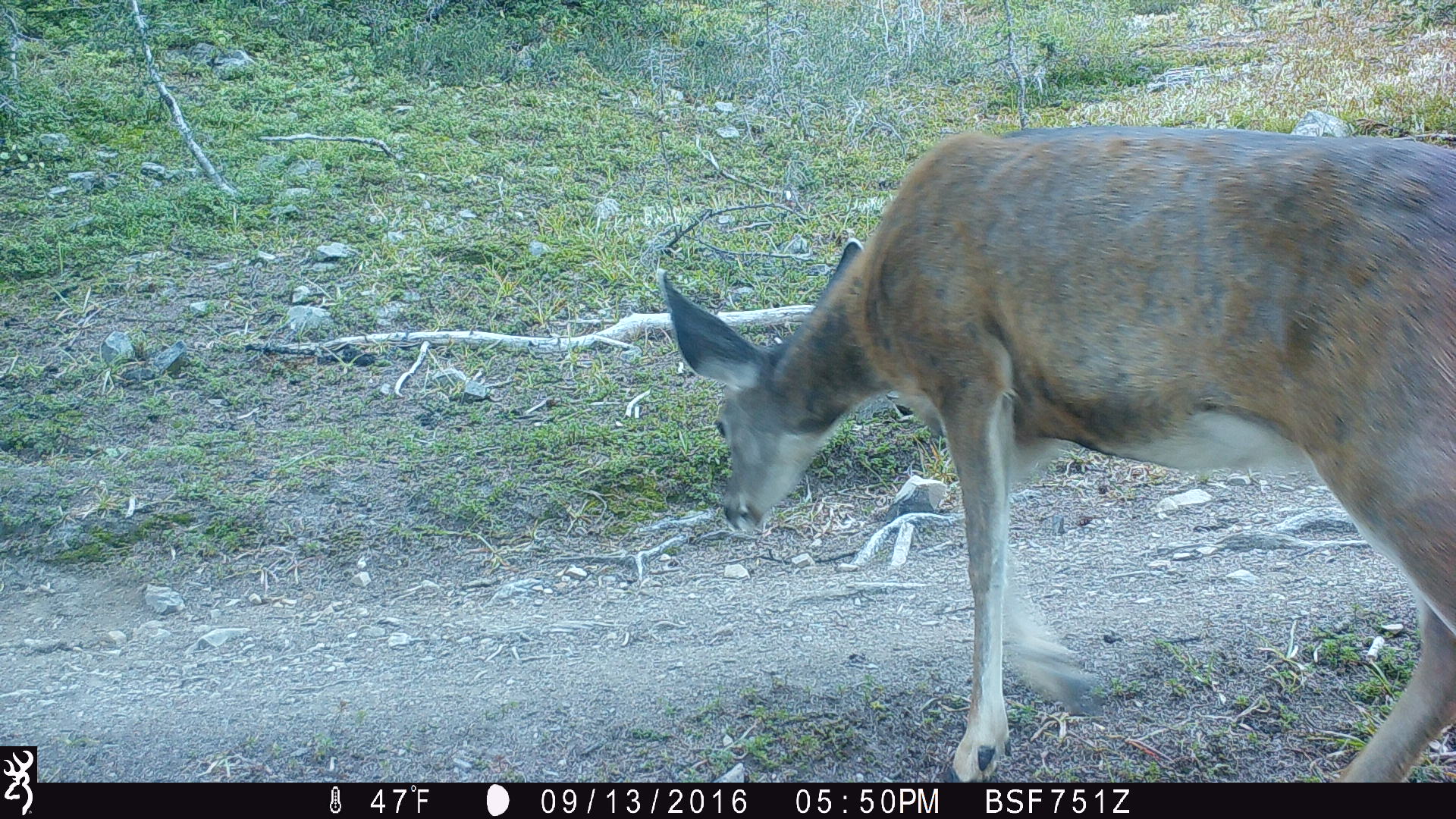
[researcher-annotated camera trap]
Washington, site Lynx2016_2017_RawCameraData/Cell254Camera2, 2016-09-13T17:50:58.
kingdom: Animalia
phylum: Chordata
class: Mammalia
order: Artiodactyla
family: Cervidae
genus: Odocoileus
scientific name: Odocoileus hemionus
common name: mule deer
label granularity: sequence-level